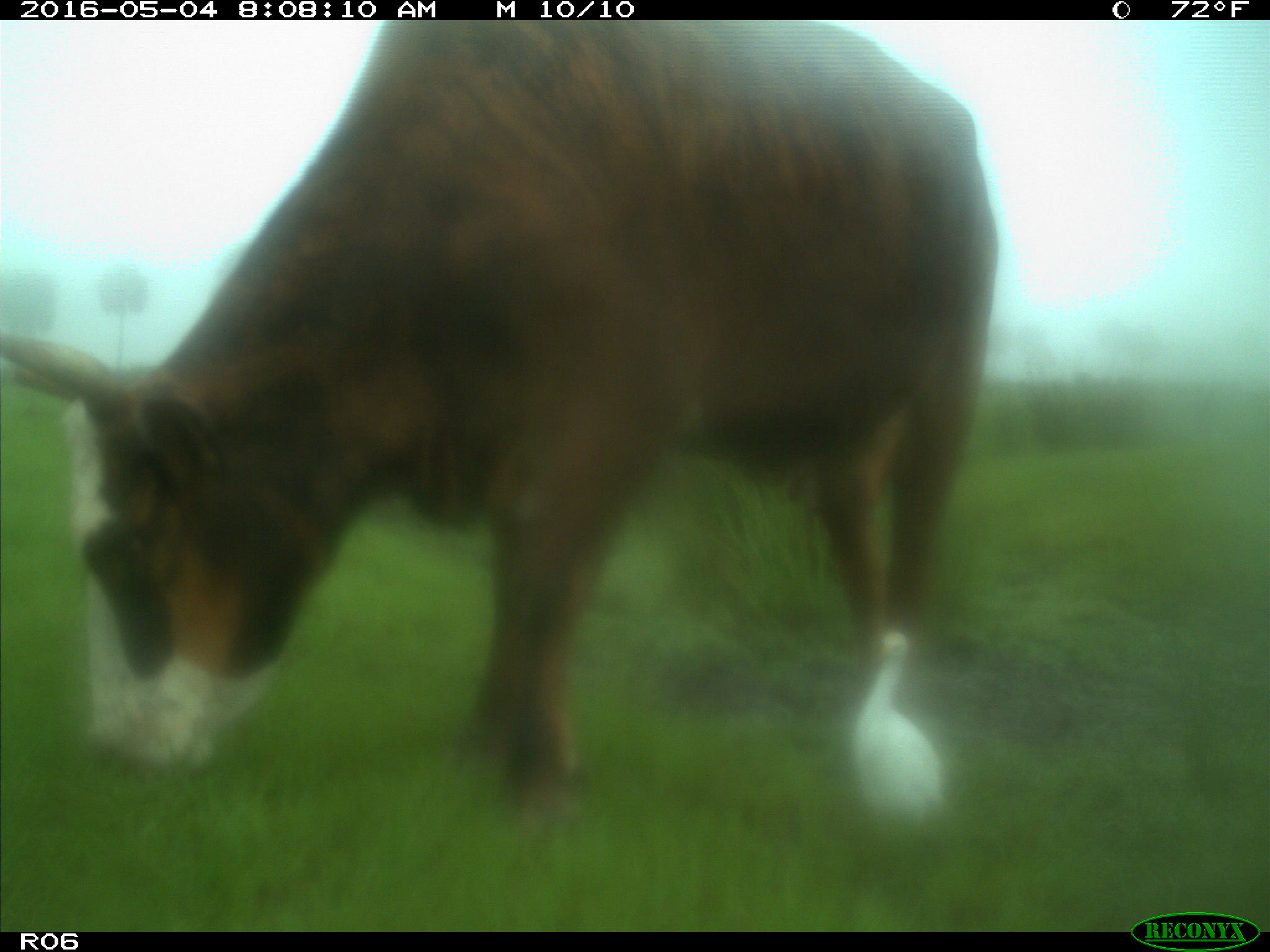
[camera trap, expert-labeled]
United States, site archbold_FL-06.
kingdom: Animalia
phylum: Chordata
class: Mammalia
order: Artiodactyla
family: Bovidae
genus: Bos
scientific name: Bos taurus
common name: domestic cow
Bos taurus (domestic cow).